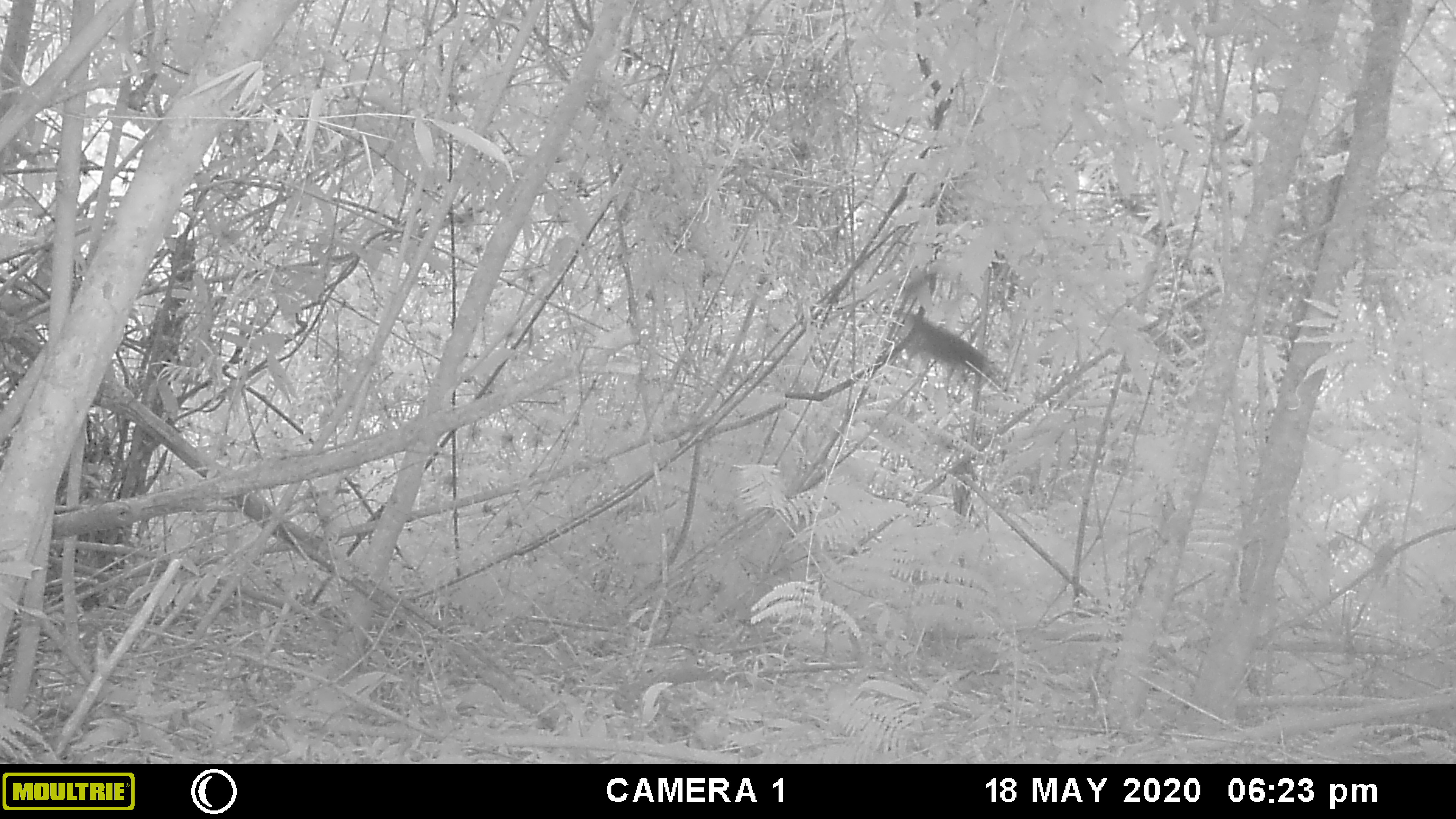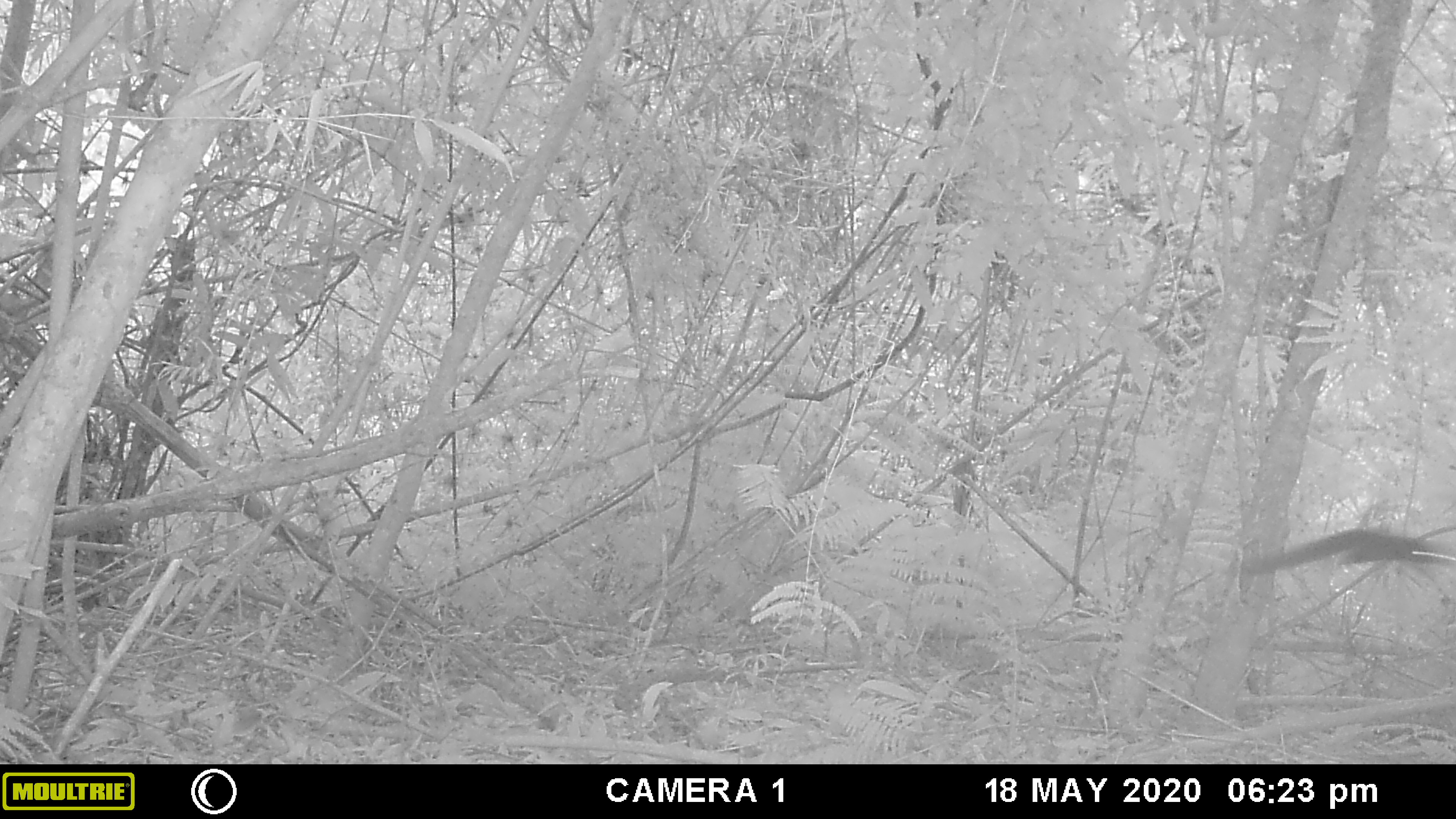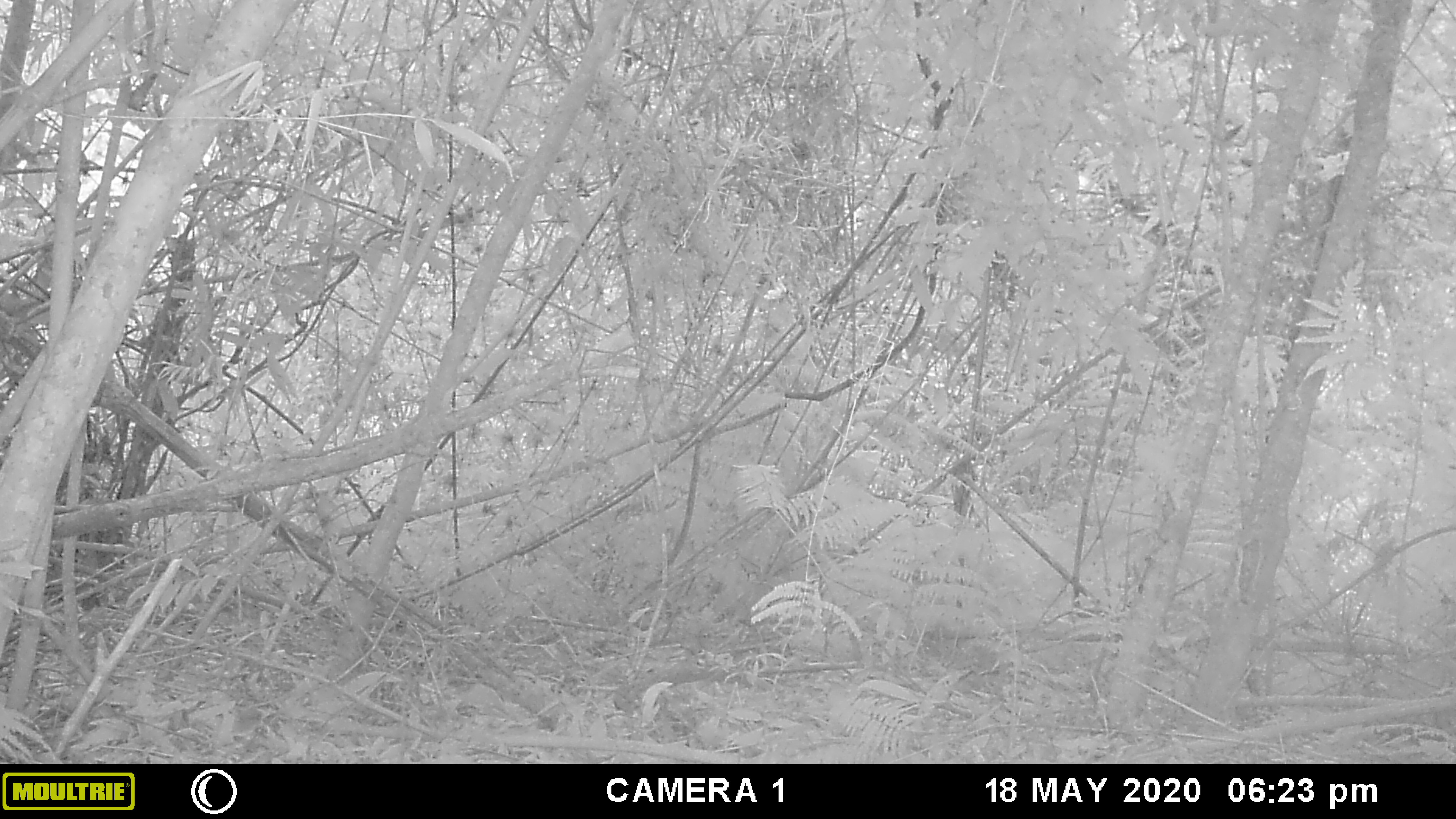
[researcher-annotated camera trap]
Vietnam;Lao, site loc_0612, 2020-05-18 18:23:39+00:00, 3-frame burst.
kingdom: Animalia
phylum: Chordata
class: Mammalia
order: Rodentia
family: Sciuridae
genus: Sciurus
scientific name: Sciurus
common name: squirrel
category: unidentified squirrel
Unidentified squirrel (squirrel) (Sciurus). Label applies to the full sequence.